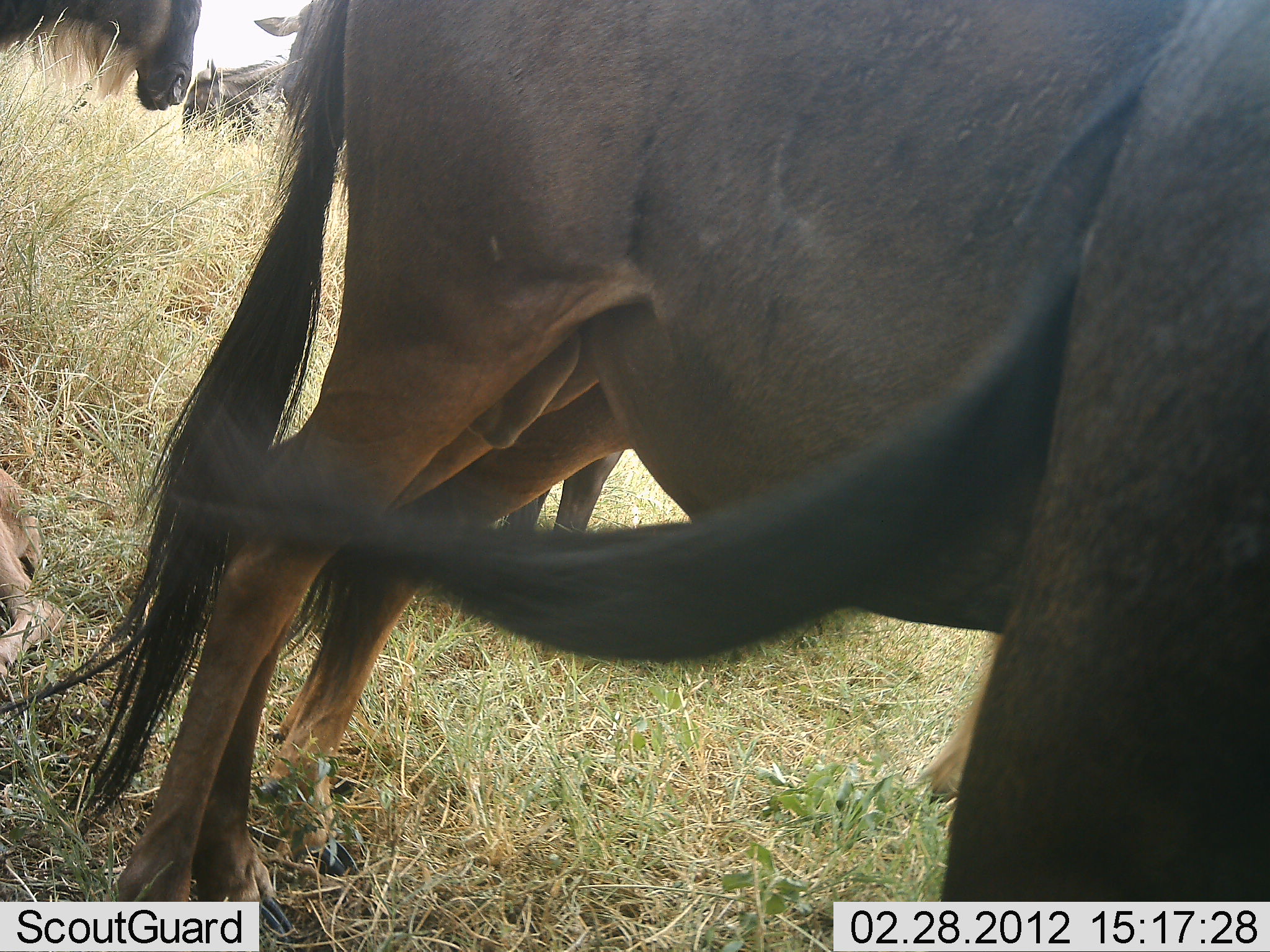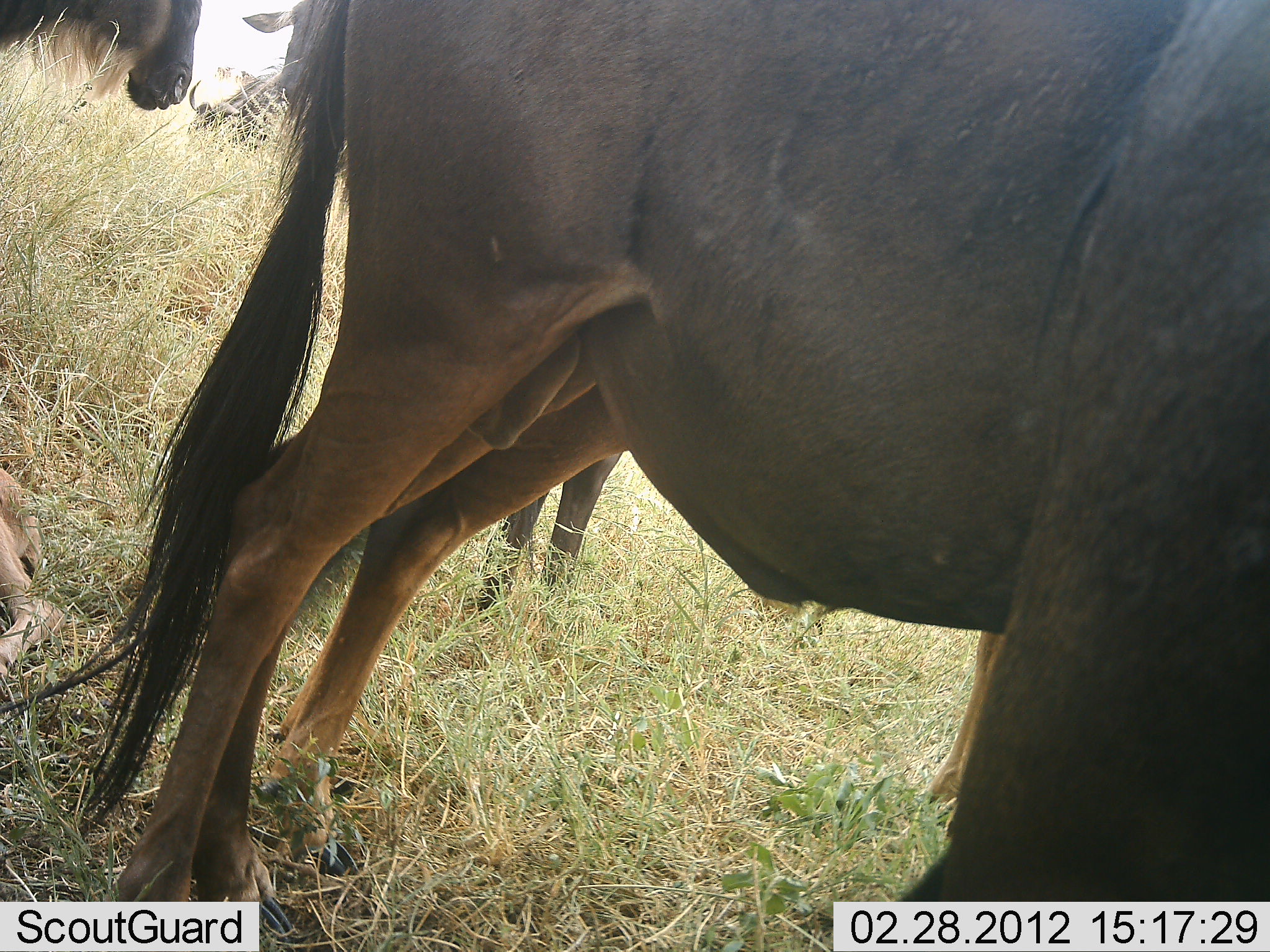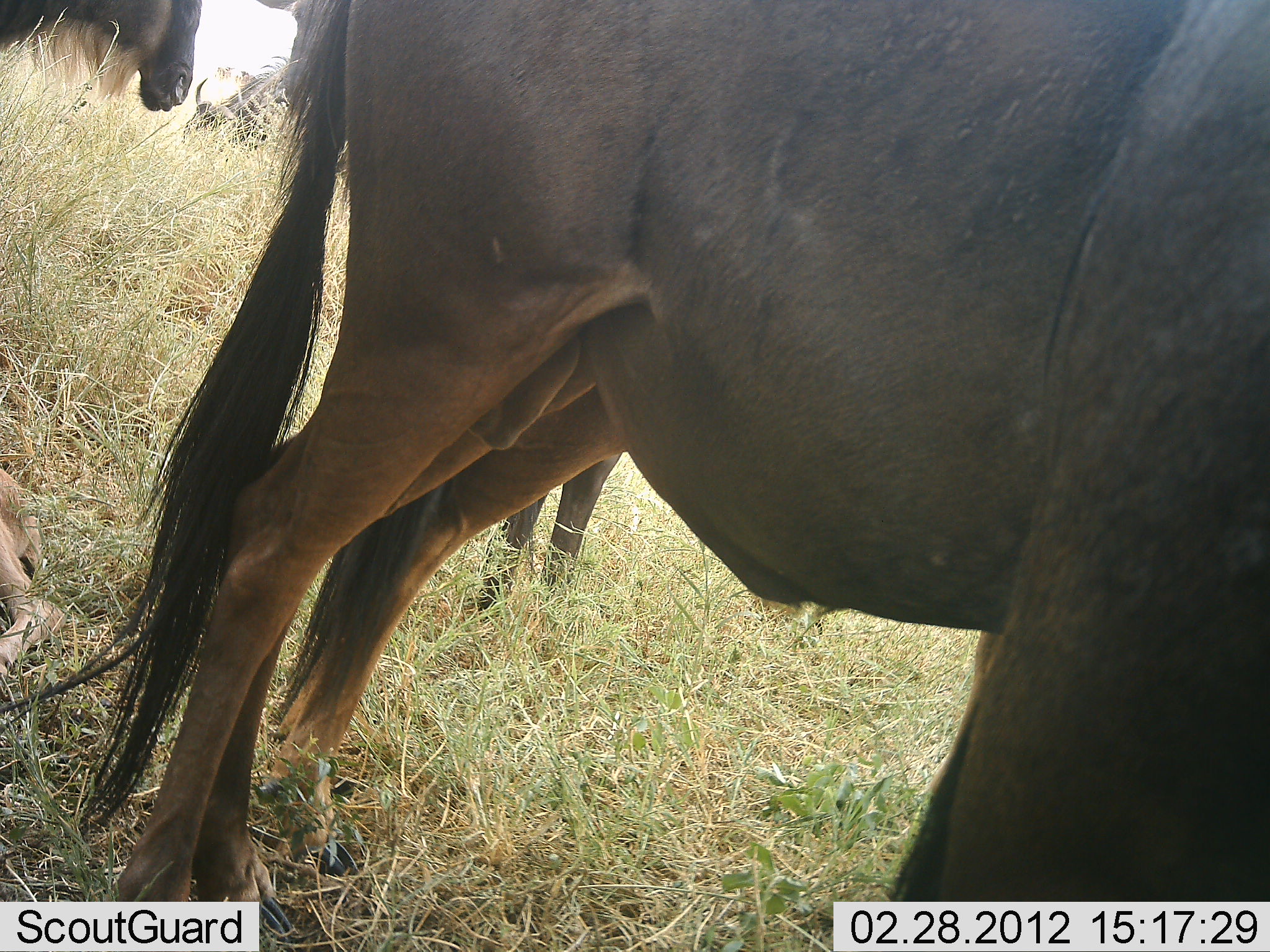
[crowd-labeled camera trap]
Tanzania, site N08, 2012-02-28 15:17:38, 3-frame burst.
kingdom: Animalia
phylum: Chordata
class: Mammalia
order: Artiodactyla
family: Bovidae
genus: Connochaetes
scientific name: Connochaetes taurinus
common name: blue wildebeest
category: wildebeest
Wildebeest (blue wildebeest) (Connochaetes taurinus), count 4. Behavior (volunteer vote fractions): standing 94%, resting 29%, moving 0%, interacting 0%. Young present (vote fraction): 0%. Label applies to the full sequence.